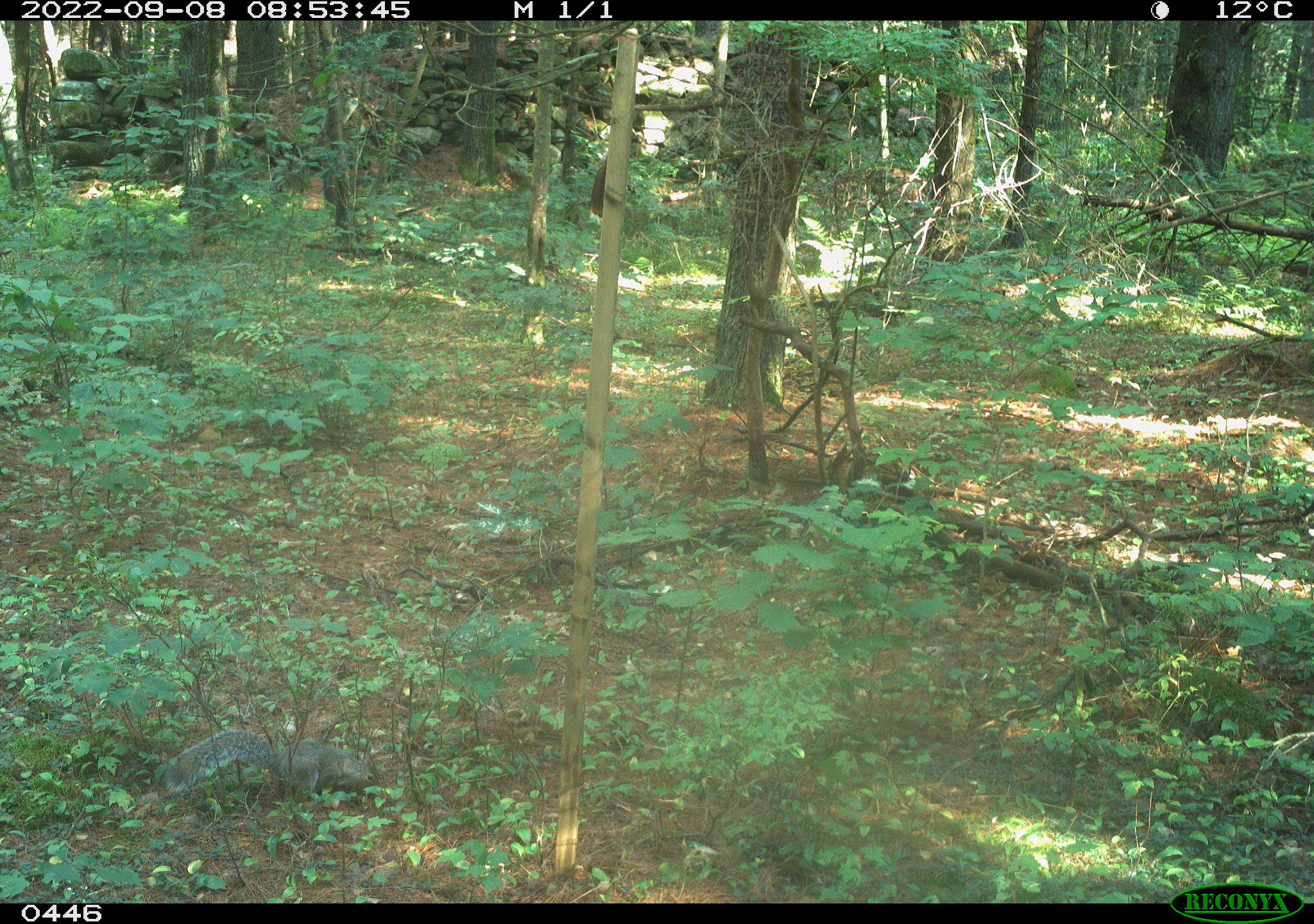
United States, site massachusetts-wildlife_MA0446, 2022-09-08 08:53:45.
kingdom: Animalia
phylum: Chordata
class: Mammalia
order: Rodentia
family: Sciuridae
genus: Sciurus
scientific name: Sciurus carolinensis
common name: gray squirrel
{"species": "gray squirrel (Sciurus carolinensis)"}